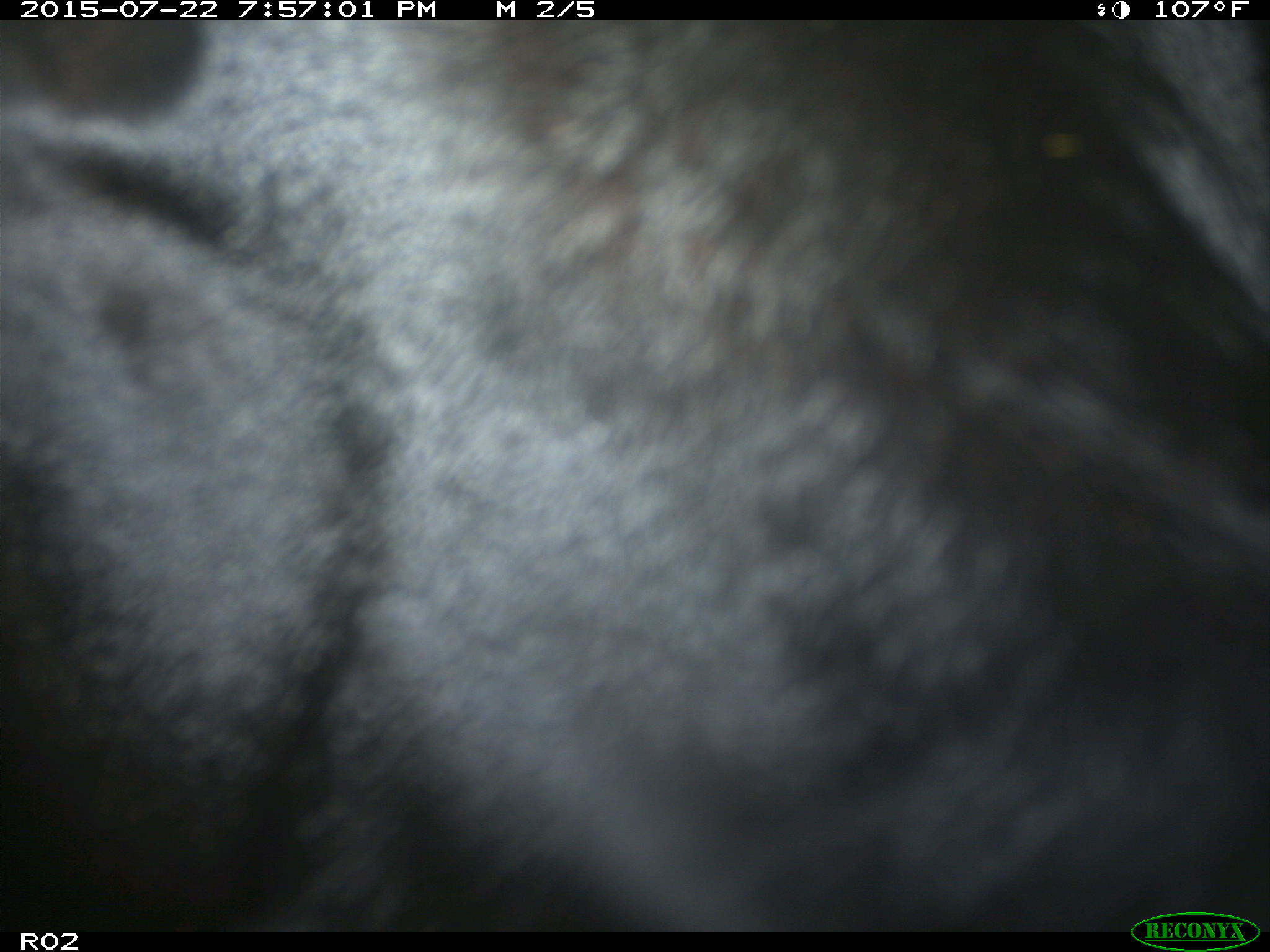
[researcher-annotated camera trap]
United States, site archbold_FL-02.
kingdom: Animalia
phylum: Chordata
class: Mammalia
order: Artiodactyla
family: Bovidae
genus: Bos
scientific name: Bos taurus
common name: domestic cow